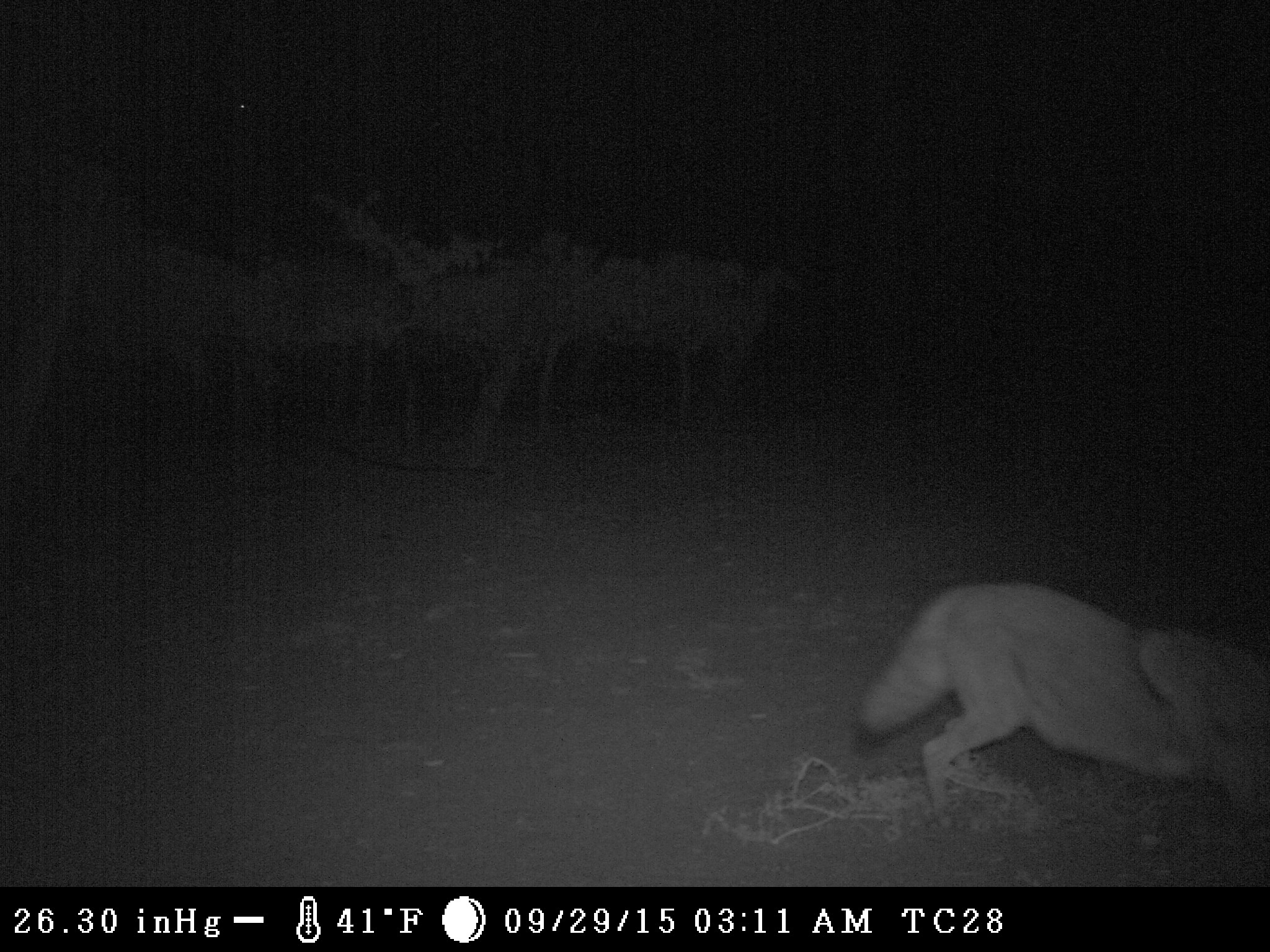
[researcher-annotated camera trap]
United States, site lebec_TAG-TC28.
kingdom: Animalia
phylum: Chordata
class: Mammalia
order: Carnivora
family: Canidae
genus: Canis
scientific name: Canis latrans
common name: coyote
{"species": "Canis latrans (coyote)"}